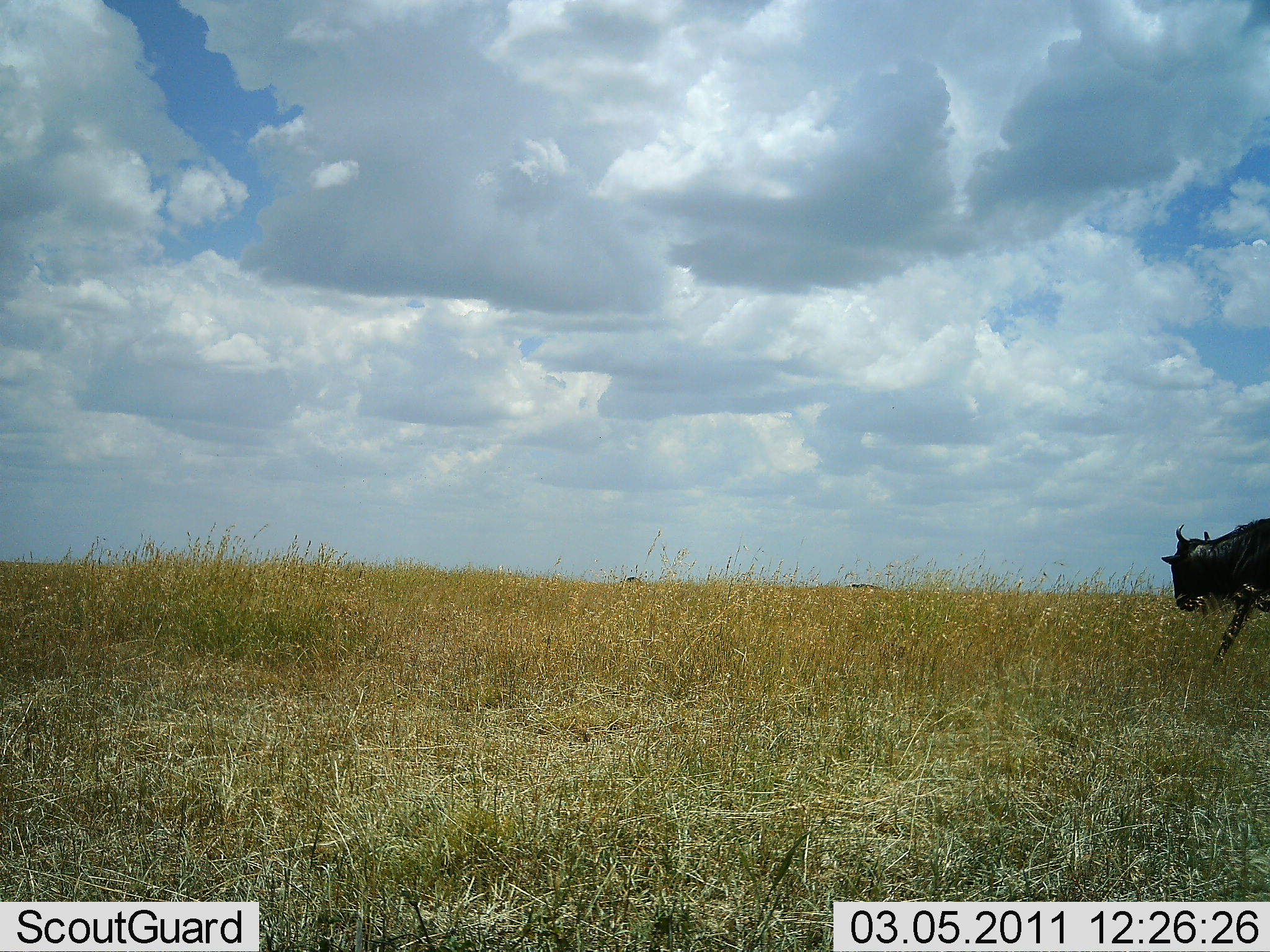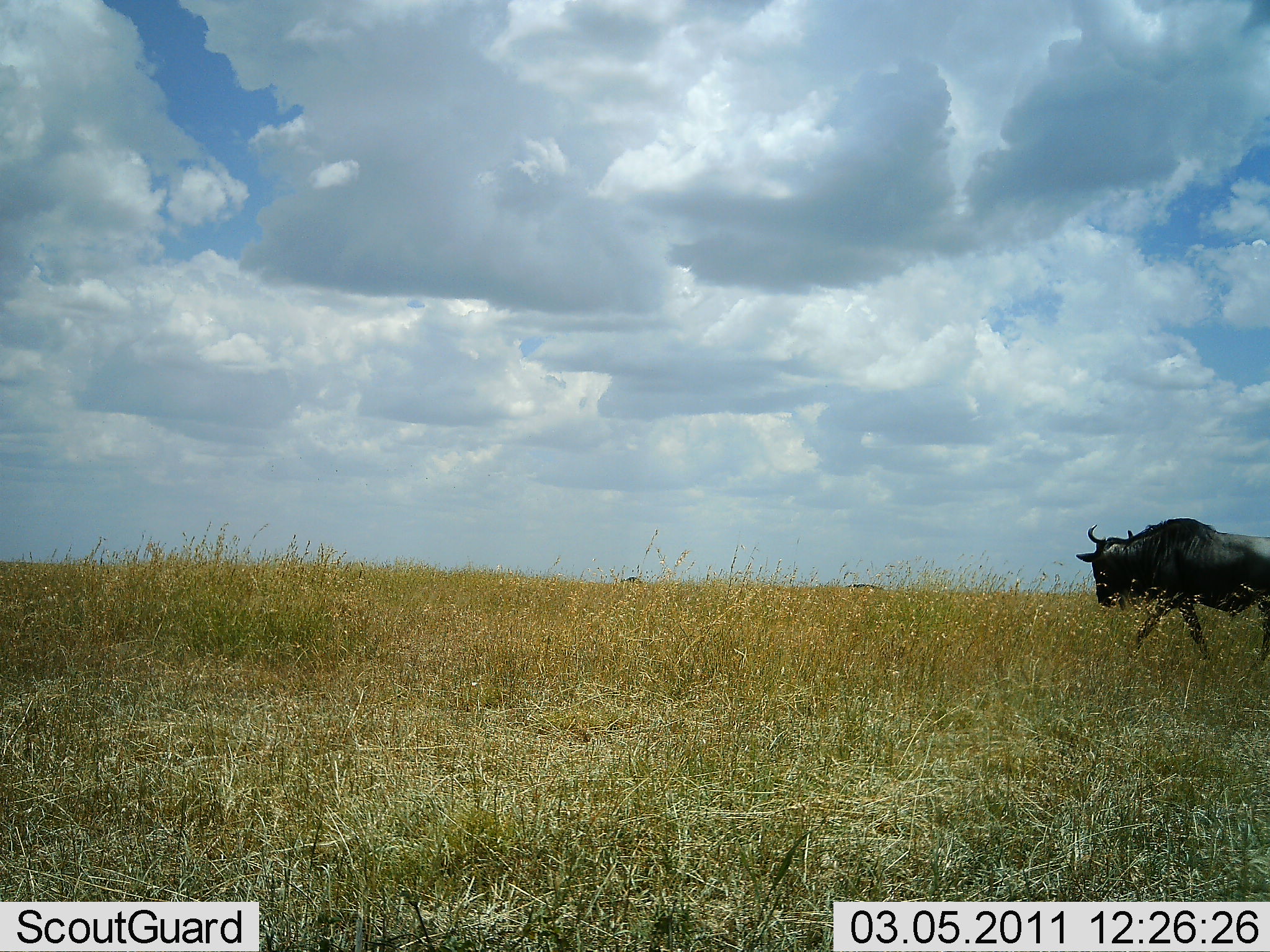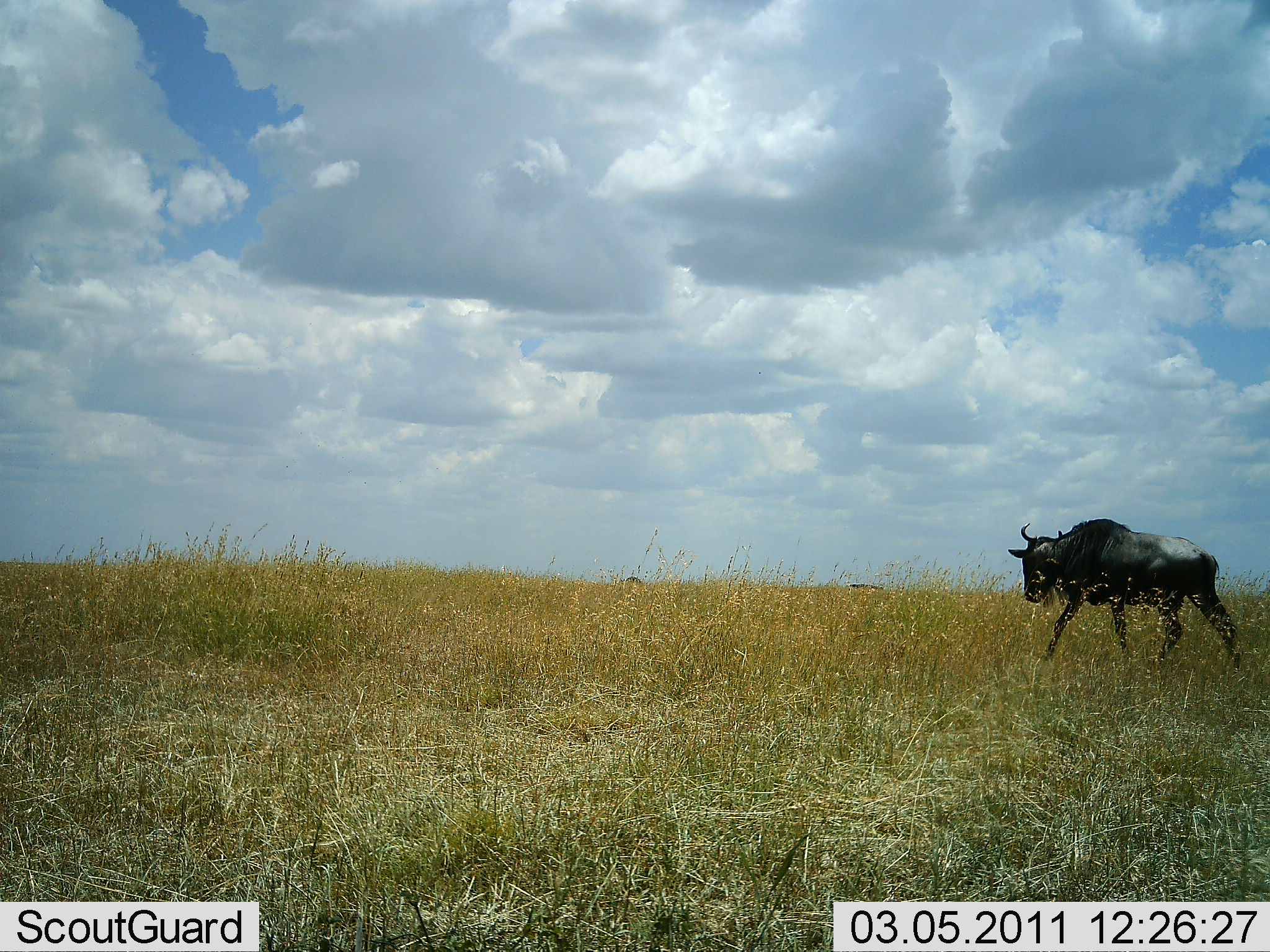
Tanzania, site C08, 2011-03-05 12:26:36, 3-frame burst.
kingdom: Animalia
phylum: Chordata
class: Mammalia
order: Artiodactyla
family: Bovidae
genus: Connochaetes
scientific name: Connochaetes taurinus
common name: blue wildebeest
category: wildebeest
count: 1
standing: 0%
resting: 0%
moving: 100%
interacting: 0%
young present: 0%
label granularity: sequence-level